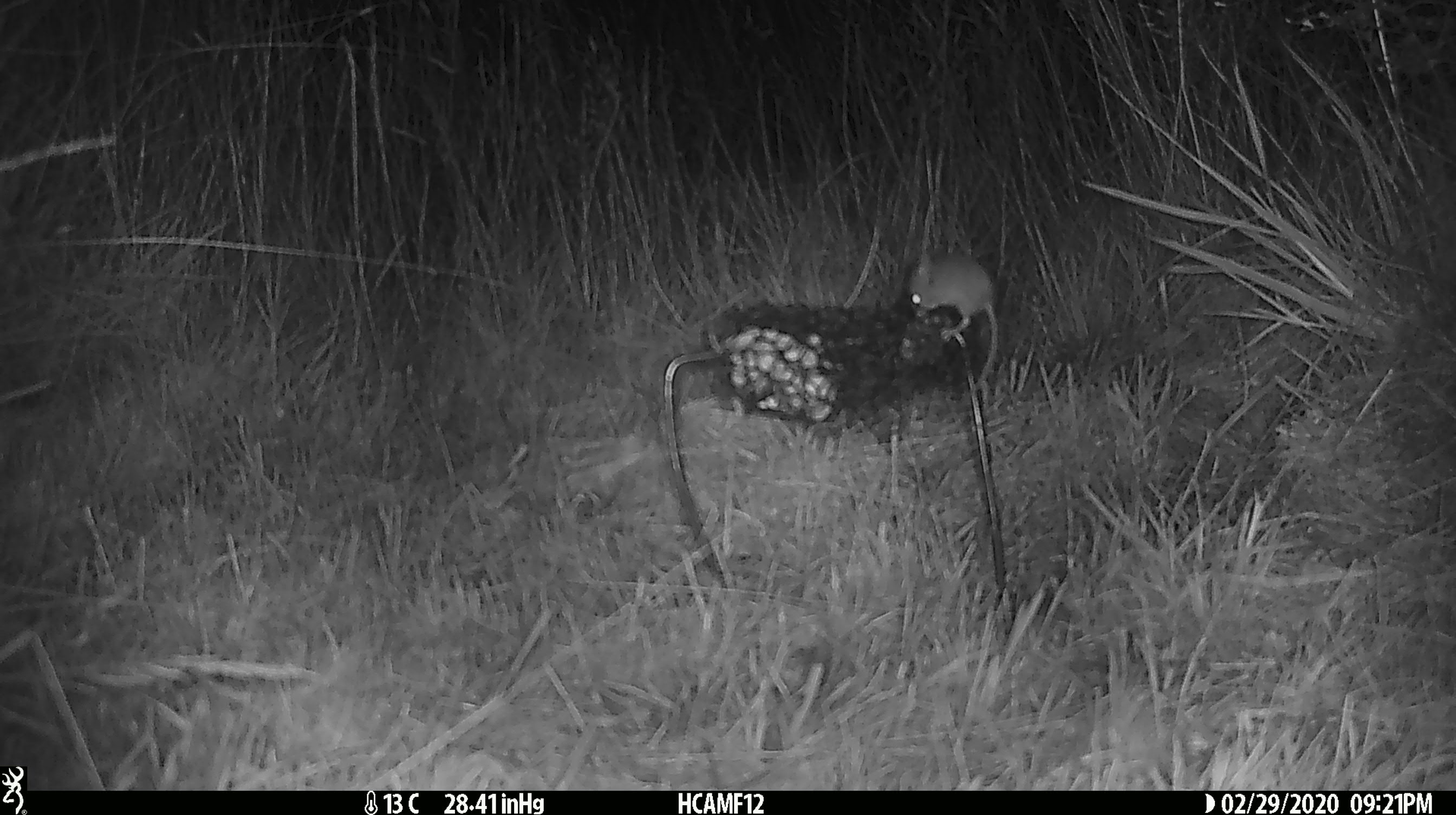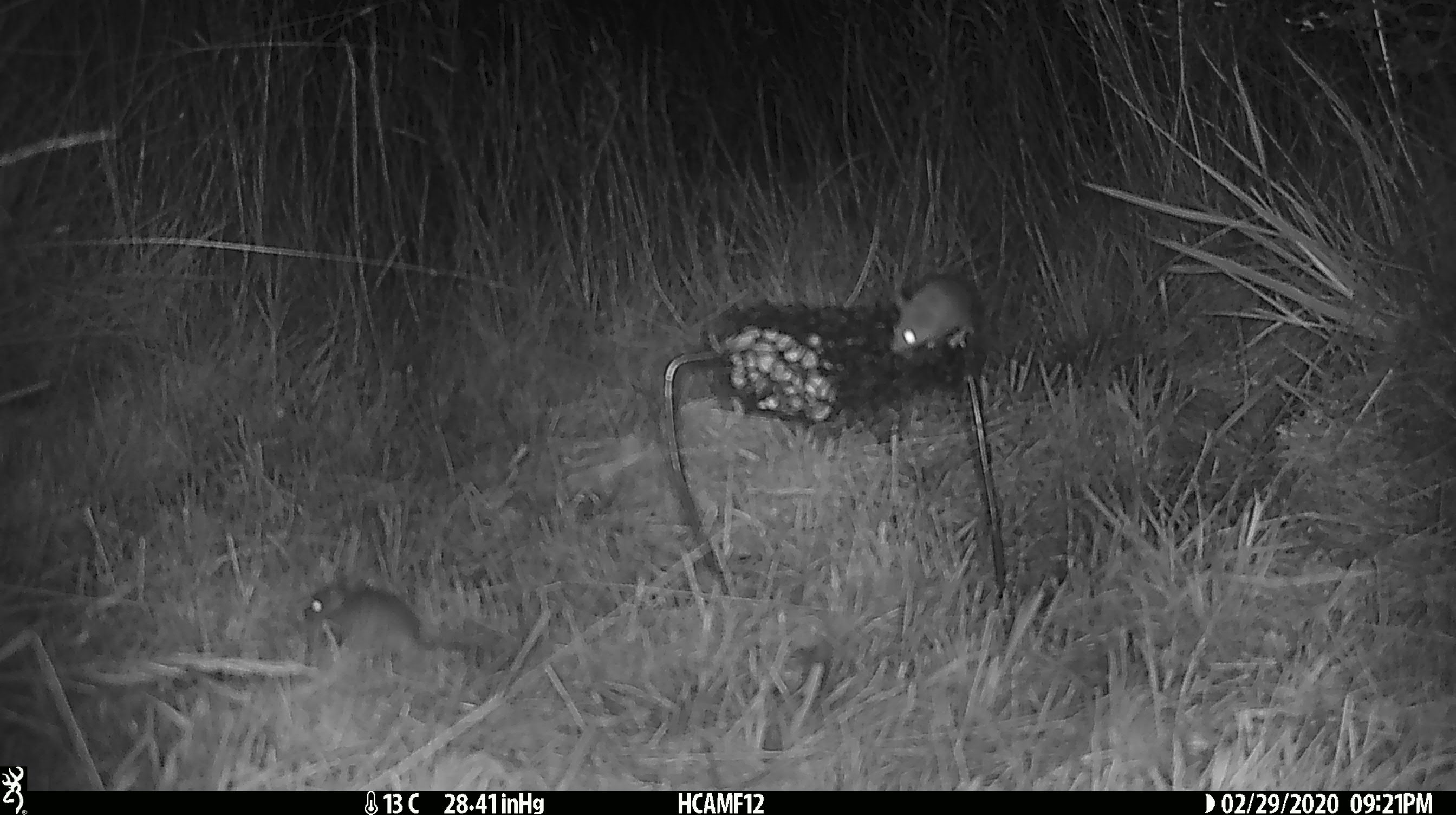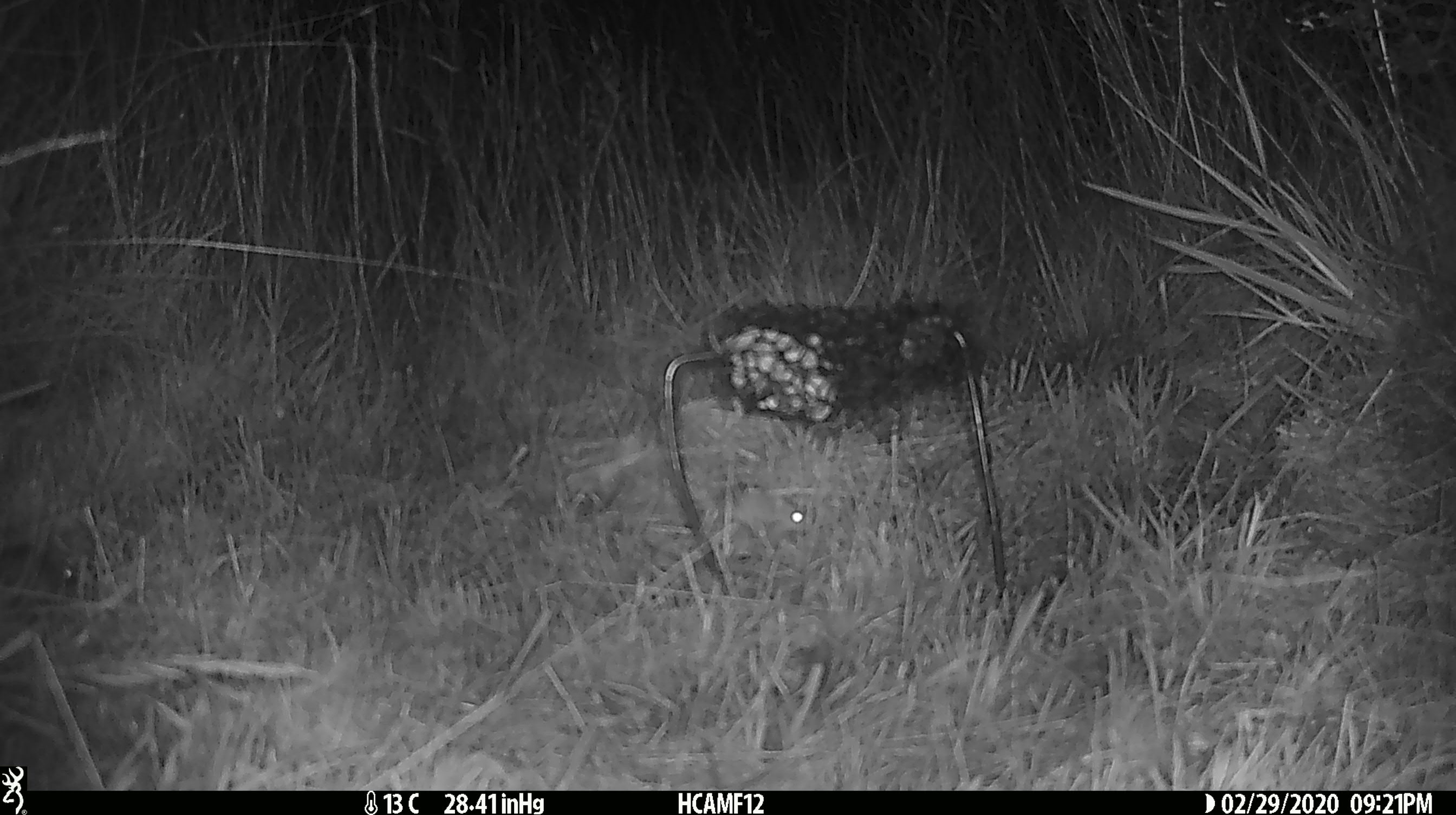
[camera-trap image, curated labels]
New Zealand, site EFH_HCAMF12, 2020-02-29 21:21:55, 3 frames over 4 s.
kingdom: Animalia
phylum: Chordata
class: Mammalia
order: Rodentia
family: Muridae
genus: Mus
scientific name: Mus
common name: mouse